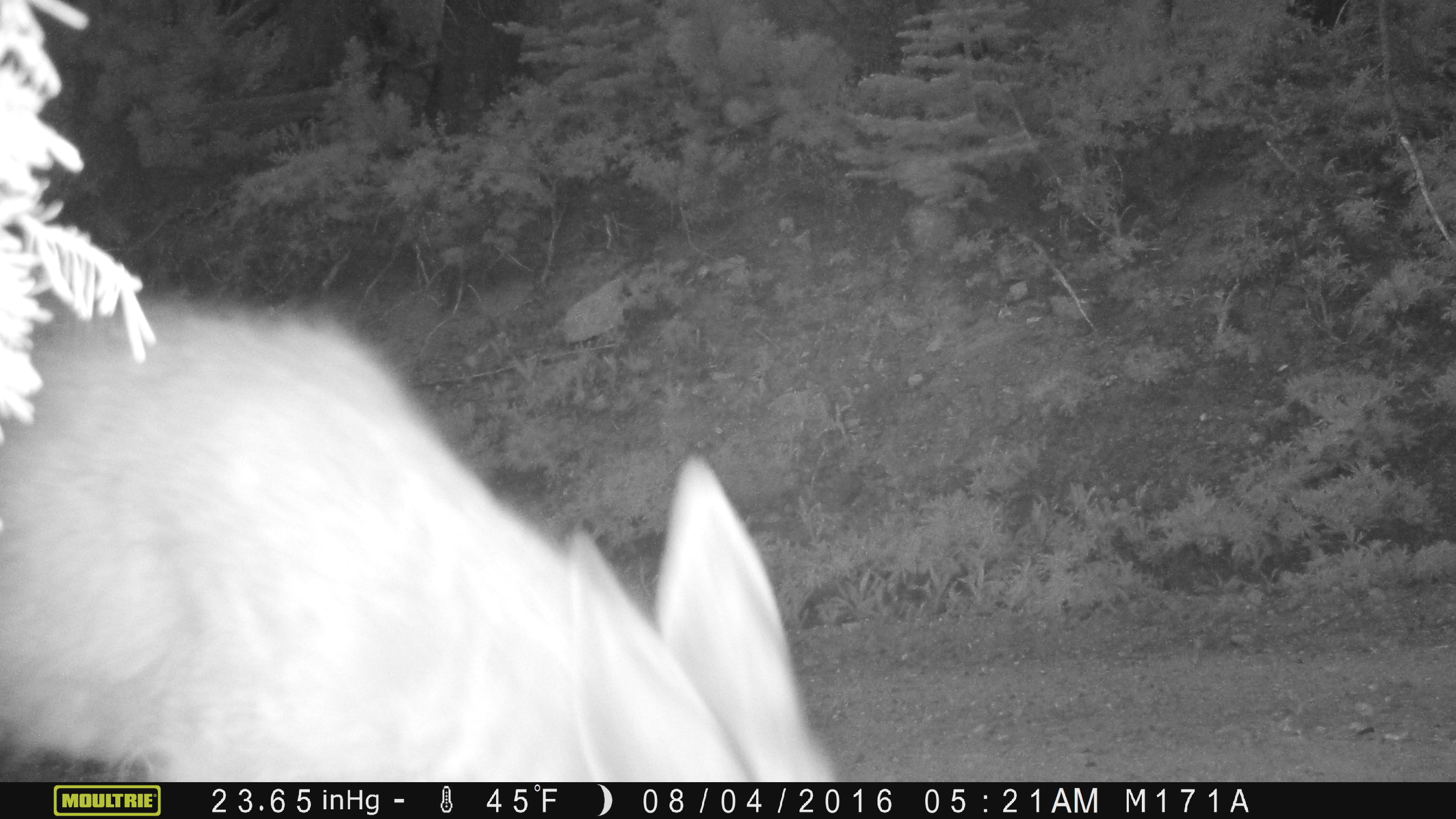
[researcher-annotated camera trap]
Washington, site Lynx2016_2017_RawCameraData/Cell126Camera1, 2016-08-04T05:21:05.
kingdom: Animalia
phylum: Chordata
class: Mammalia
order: Artiodactyla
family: Cervidae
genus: Odocoileus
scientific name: Odocoileus hemionus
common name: mule deer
Odocoileus hemionus (mule deer). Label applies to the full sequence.